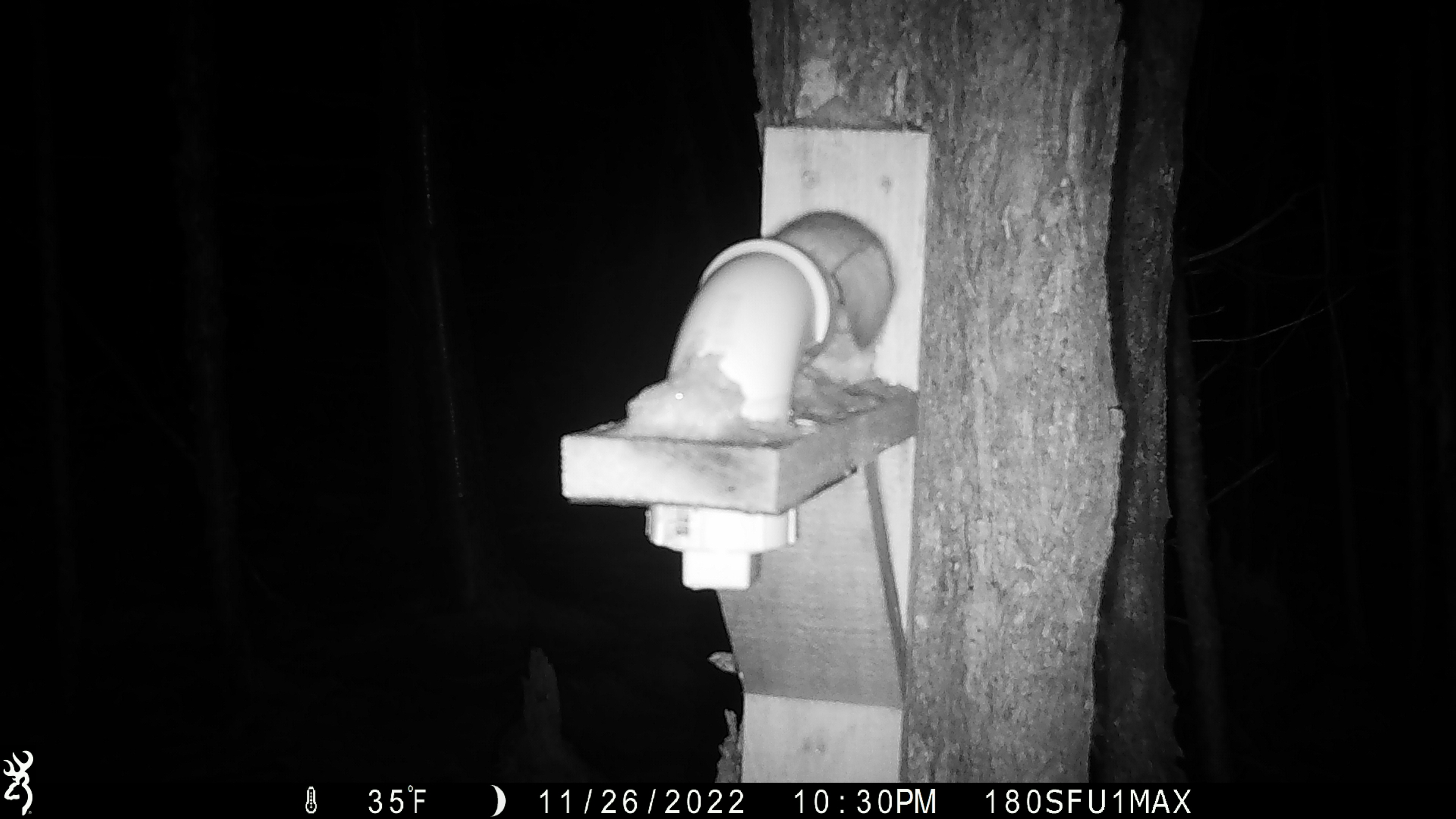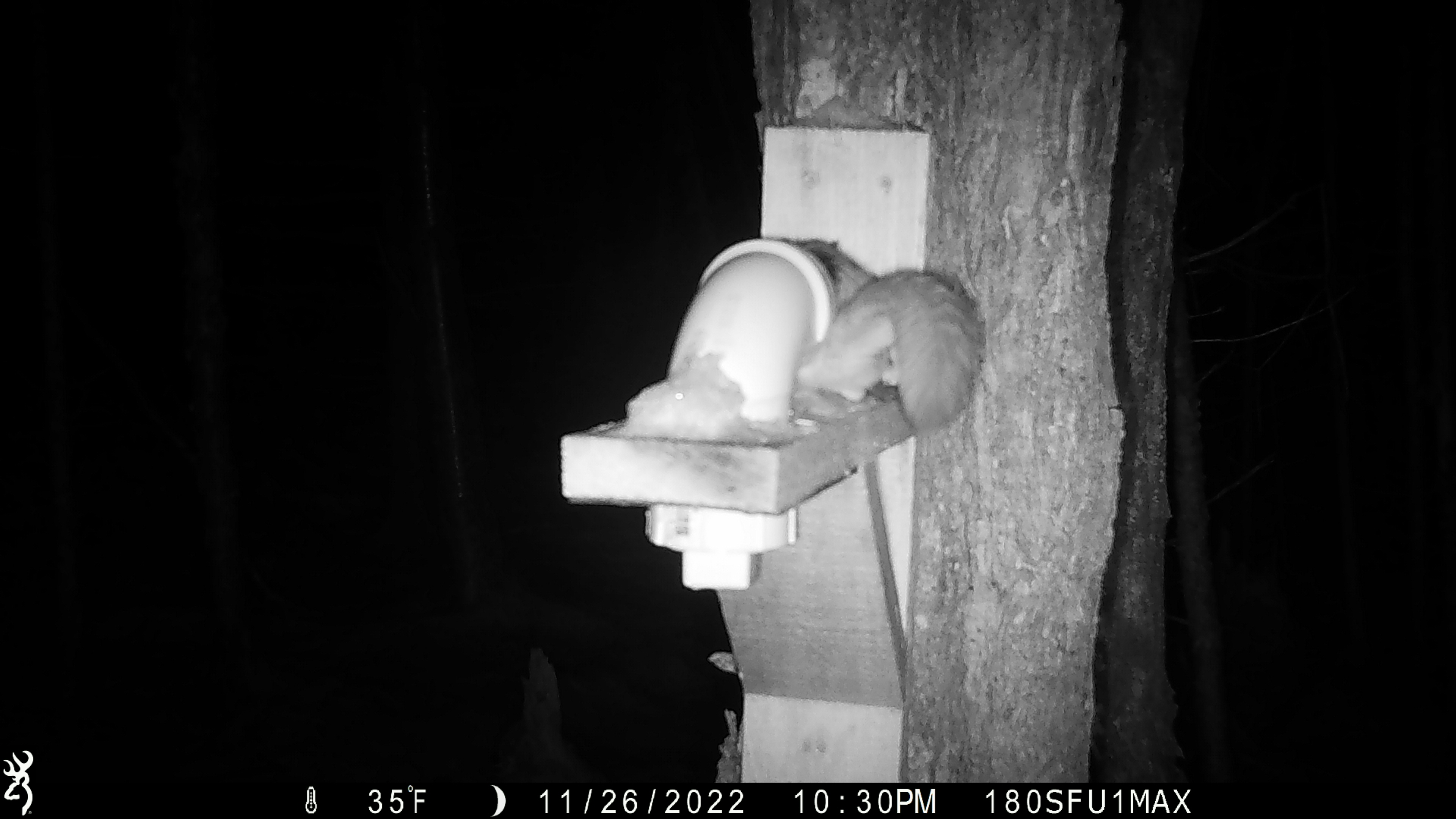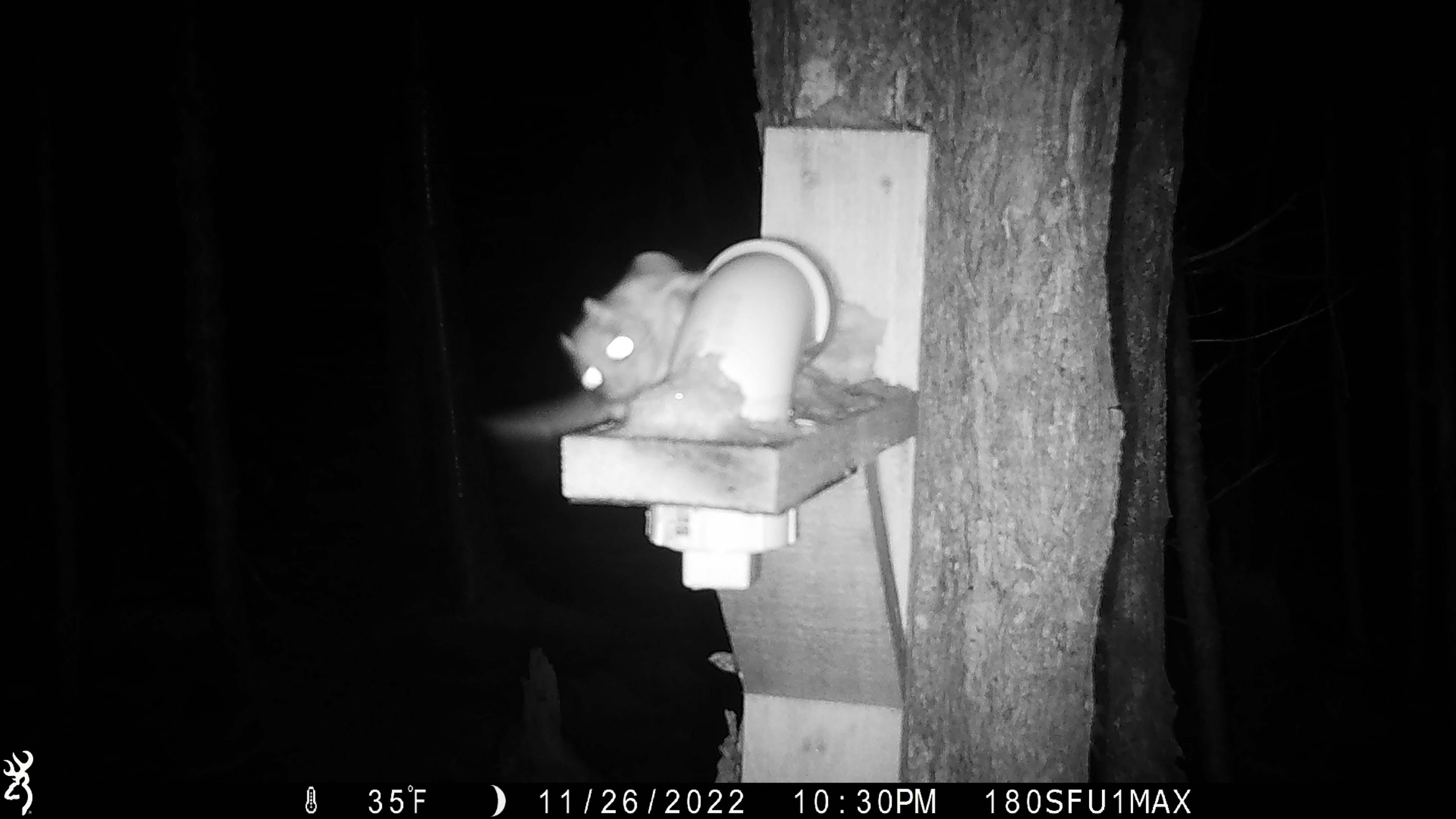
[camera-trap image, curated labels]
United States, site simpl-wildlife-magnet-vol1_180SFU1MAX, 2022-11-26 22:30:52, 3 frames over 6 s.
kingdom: Animalia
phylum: Chordata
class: Mammalia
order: Rodentia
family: Sciuridae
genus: Glaucomys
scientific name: Glaucomys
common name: flying squirrel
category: flying squirrel sp.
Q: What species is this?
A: Flying squirrel sp. (flying squirrel) (Glaucomys).